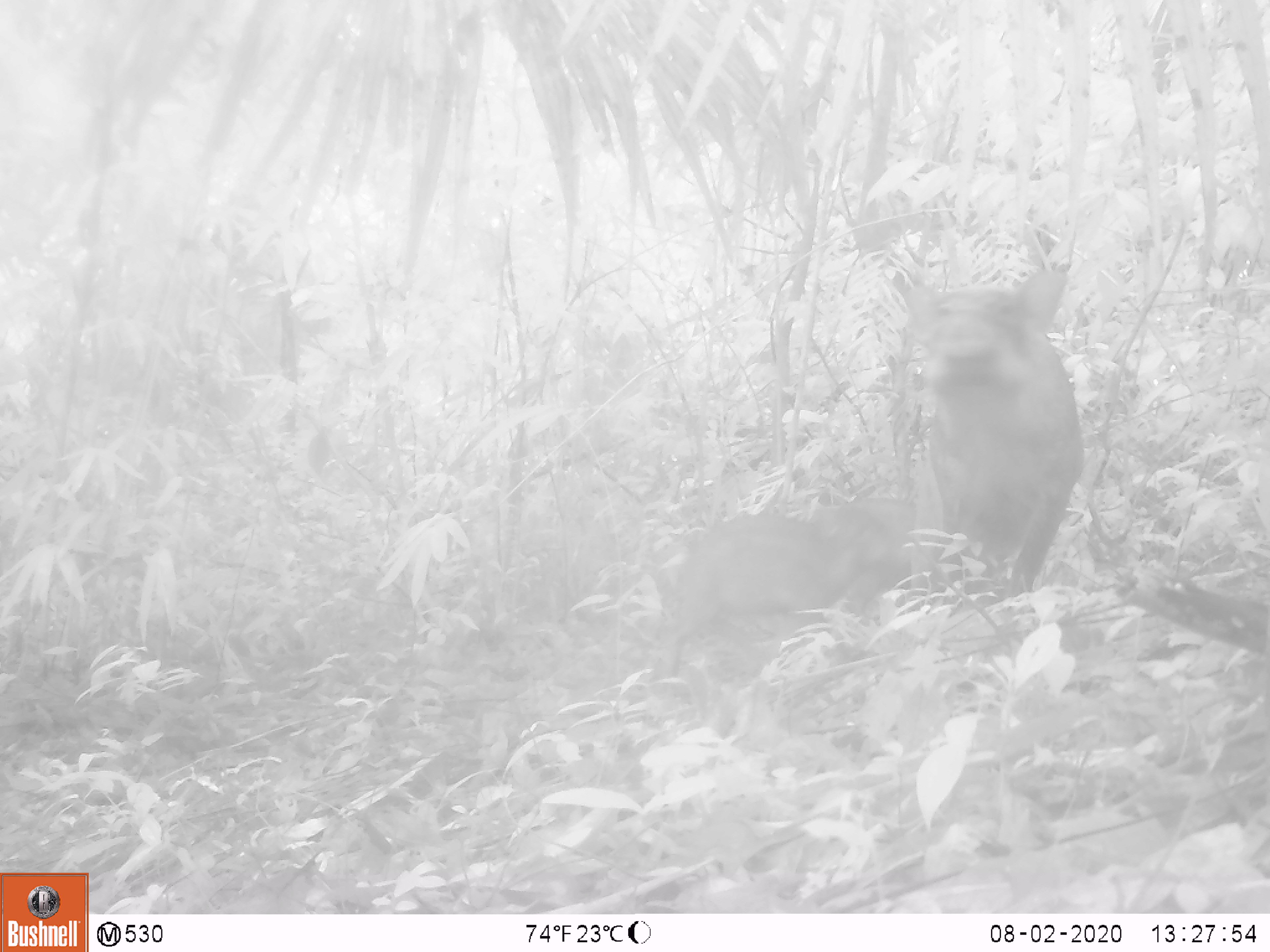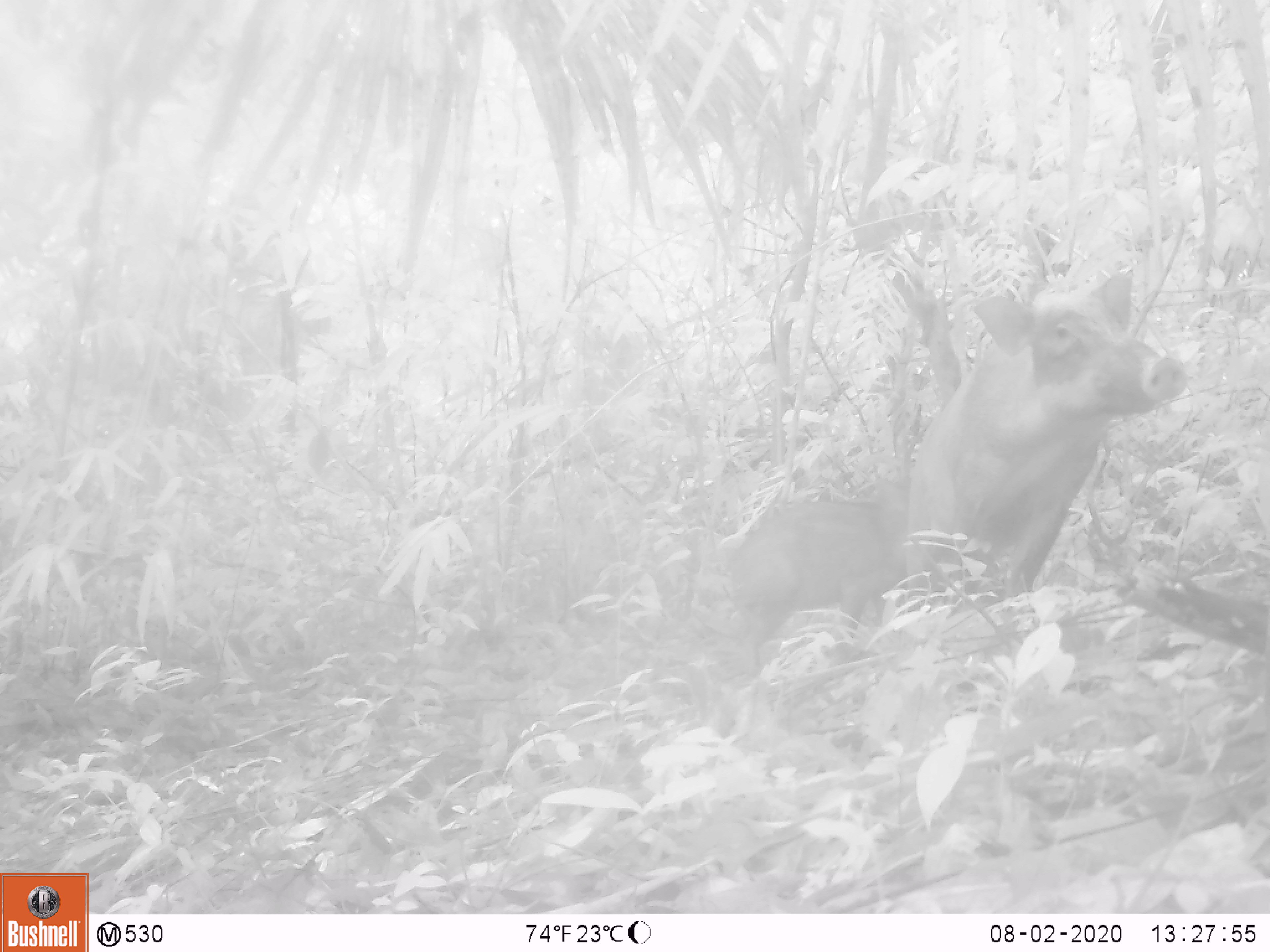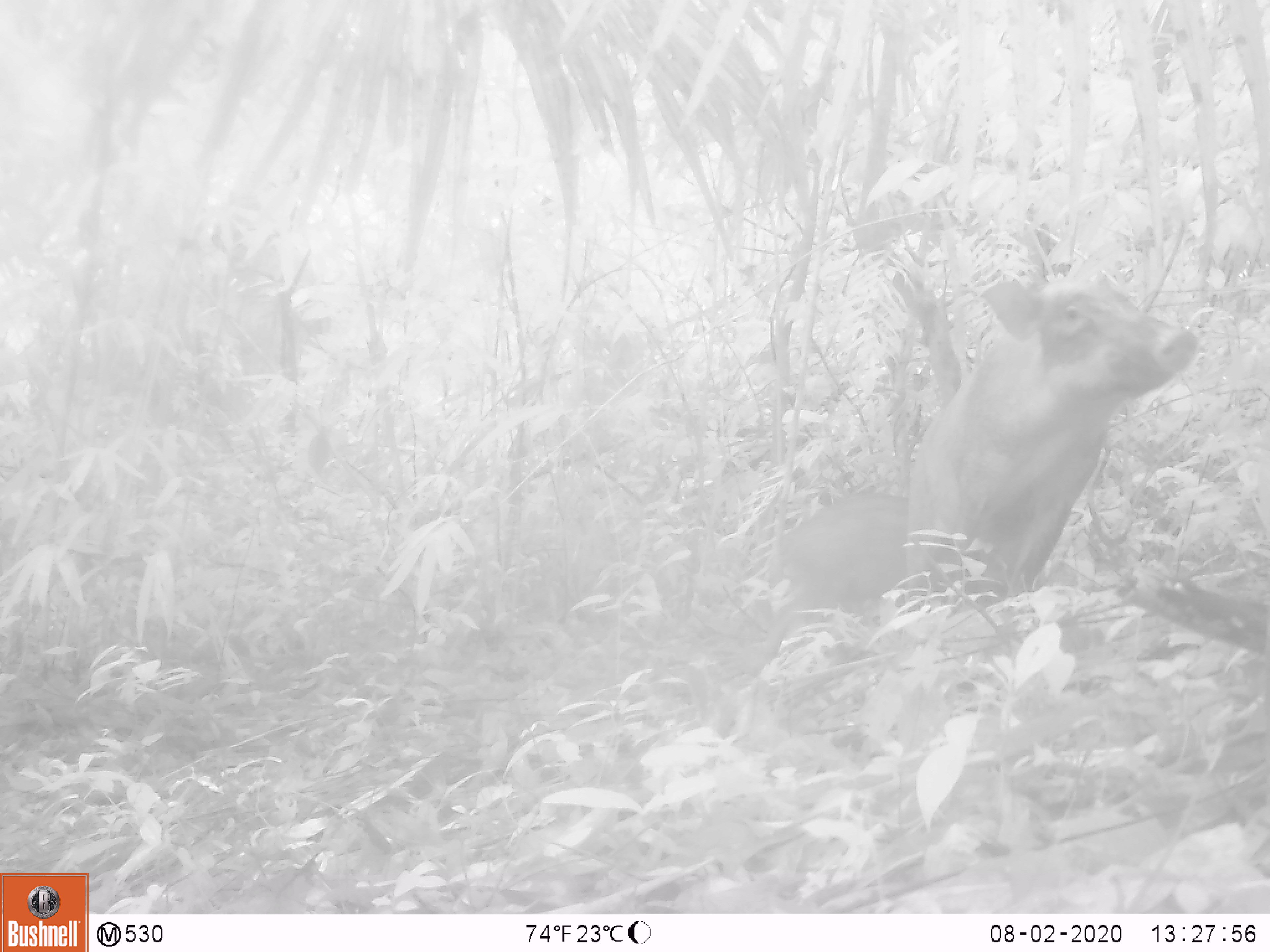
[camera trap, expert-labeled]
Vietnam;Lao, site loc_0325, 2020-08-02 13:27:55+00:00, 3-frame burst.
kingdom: Animalia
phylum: Chordata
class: Mammalia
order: Artiodactyla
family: Suidae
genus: Sus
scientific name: Sus scrofa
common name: eurasian wild pig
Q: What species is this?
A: Eurasian wild pig (Sus scrofa).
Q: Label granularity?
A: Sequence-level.